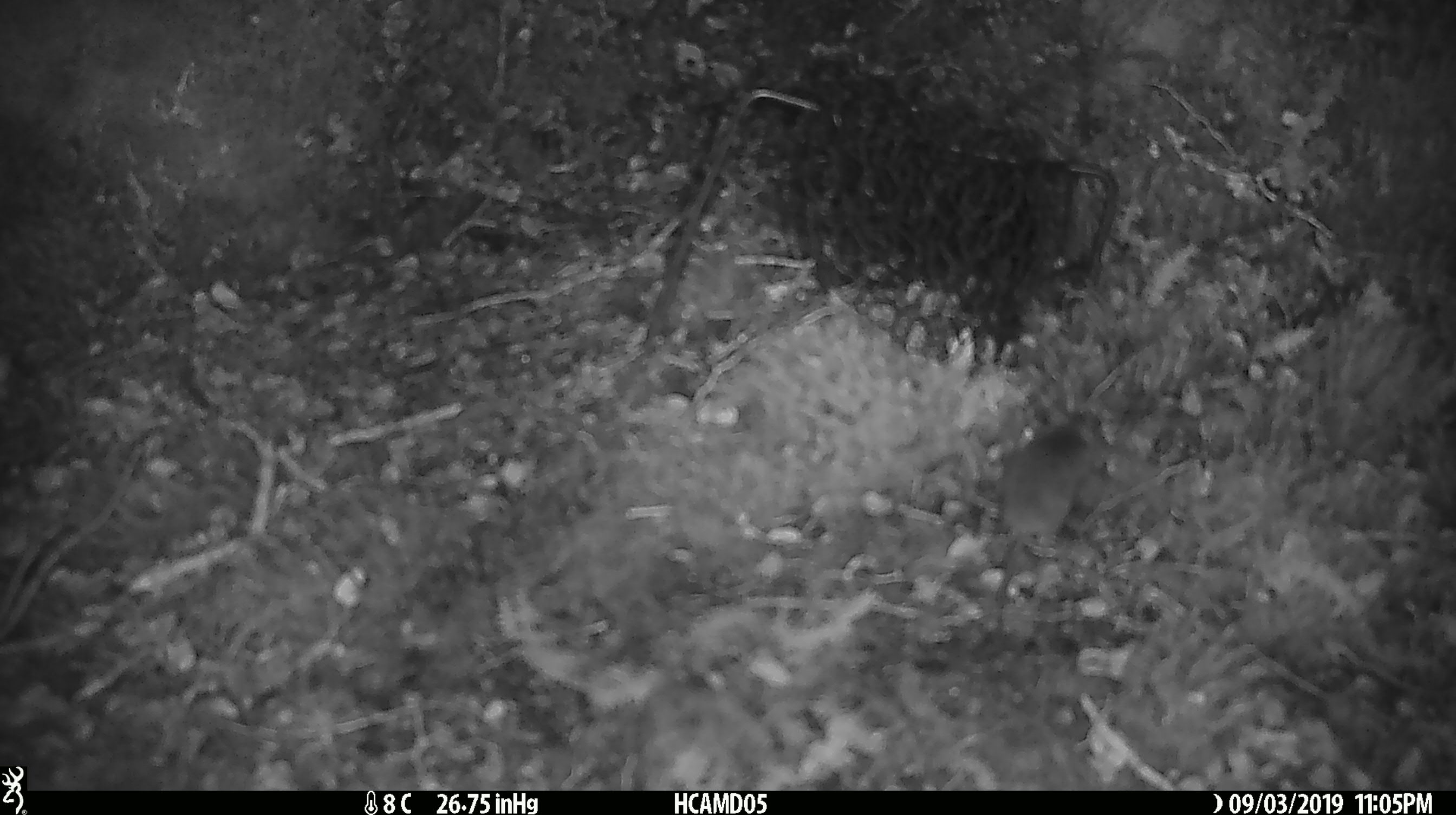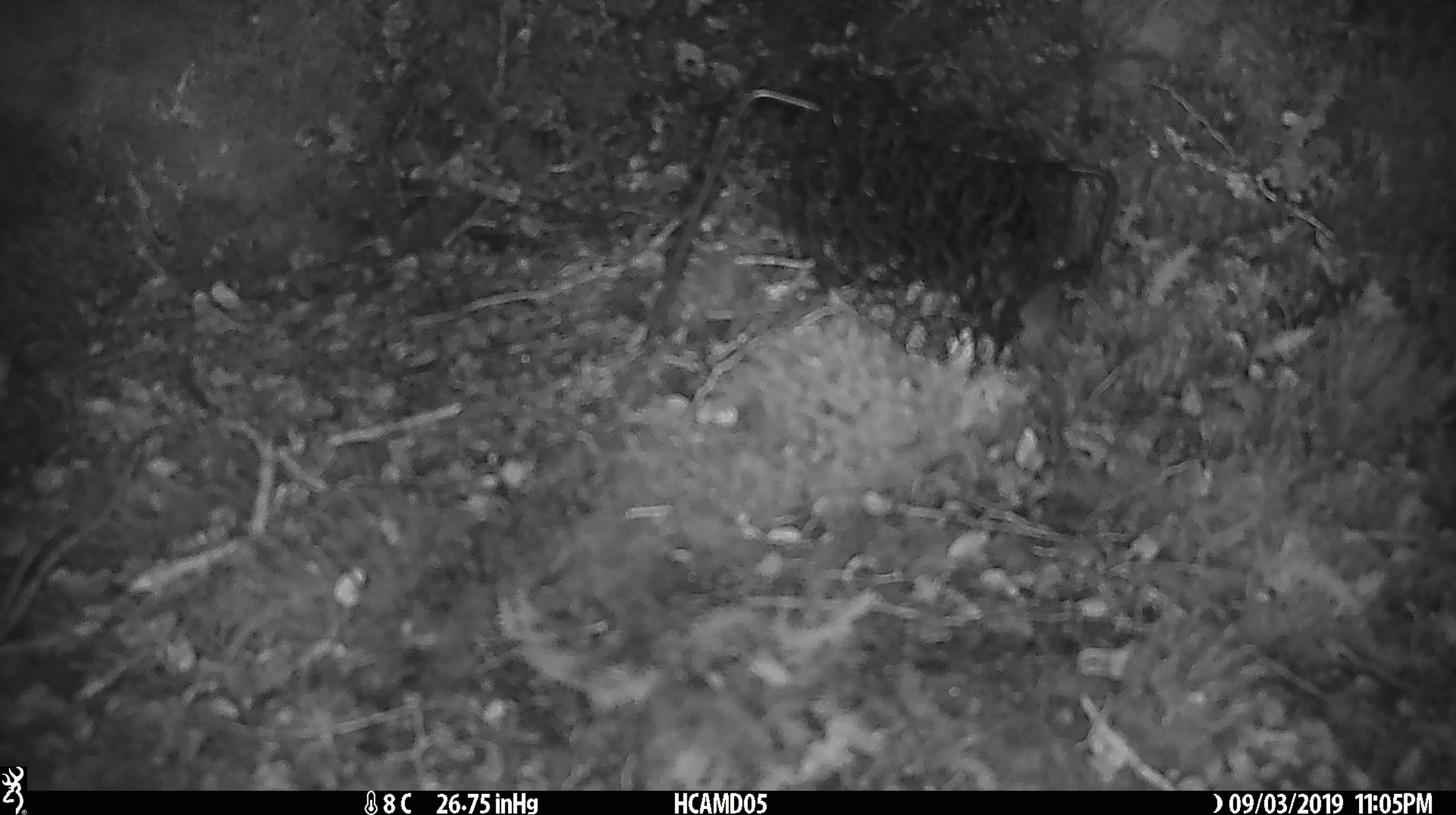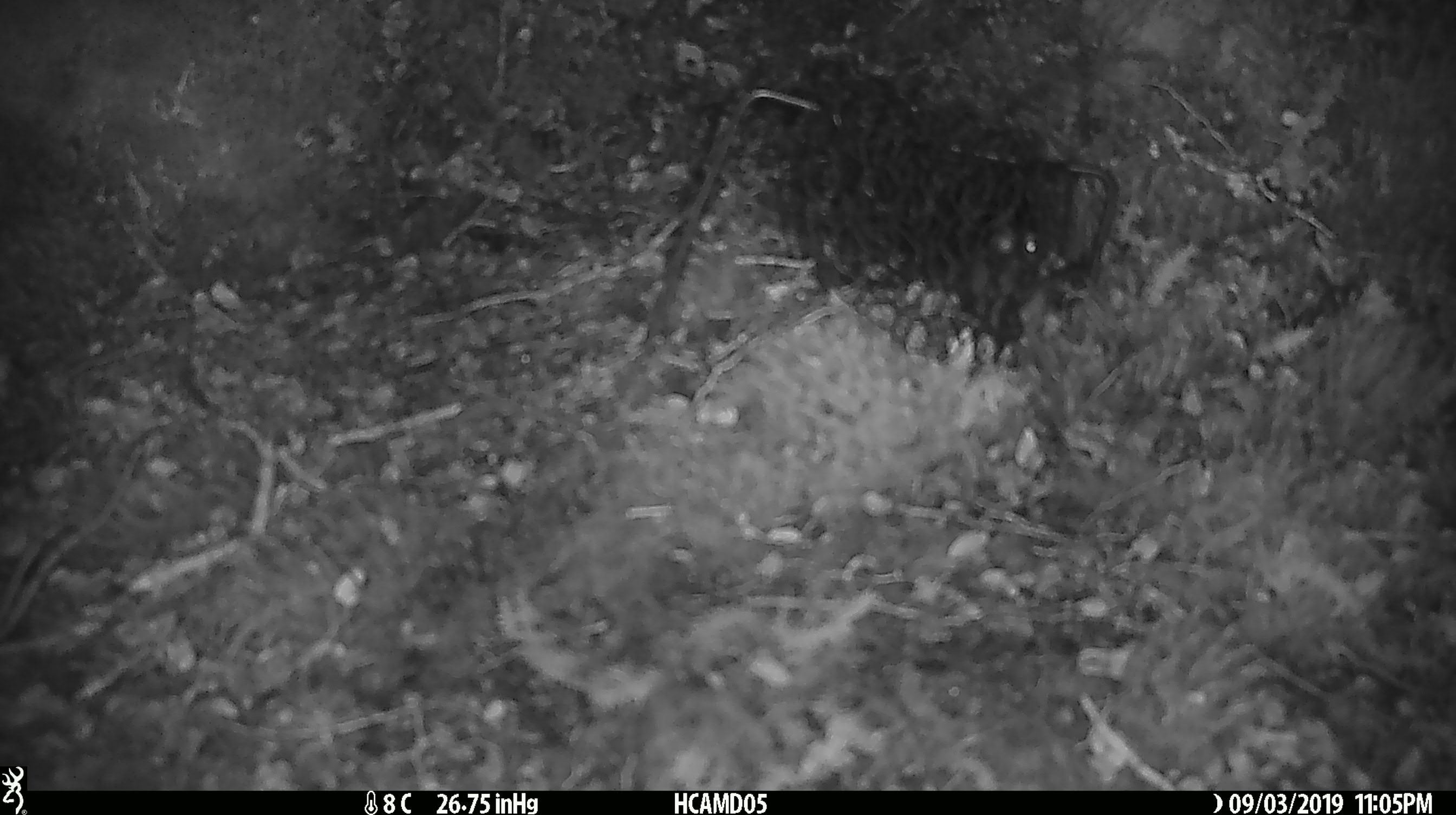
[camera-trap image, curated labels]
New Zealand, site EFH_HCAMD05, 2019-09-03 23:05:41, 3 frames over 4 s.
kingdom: Animalia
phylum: Chordata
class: Mammalia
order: Rodentia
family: Muridae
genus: Mus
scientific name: Mus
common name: mouse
Mouse (Mus).